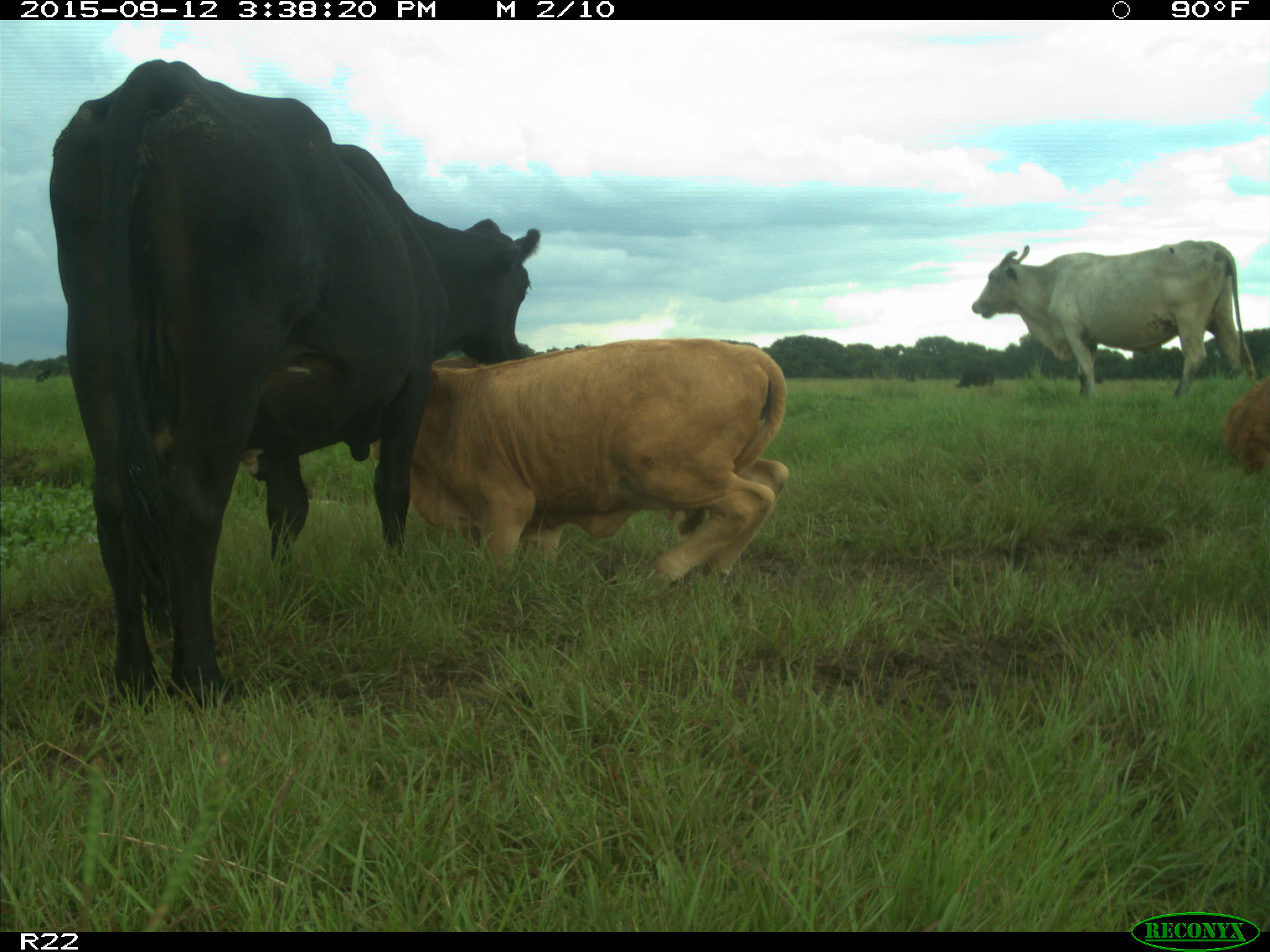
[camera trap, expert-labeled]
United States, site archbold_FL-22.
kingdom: Animalia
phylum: Chordata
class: Mammalia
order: Artiodactyla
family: Bovidae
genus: Bos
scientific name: Bos taurus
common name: domestic cow